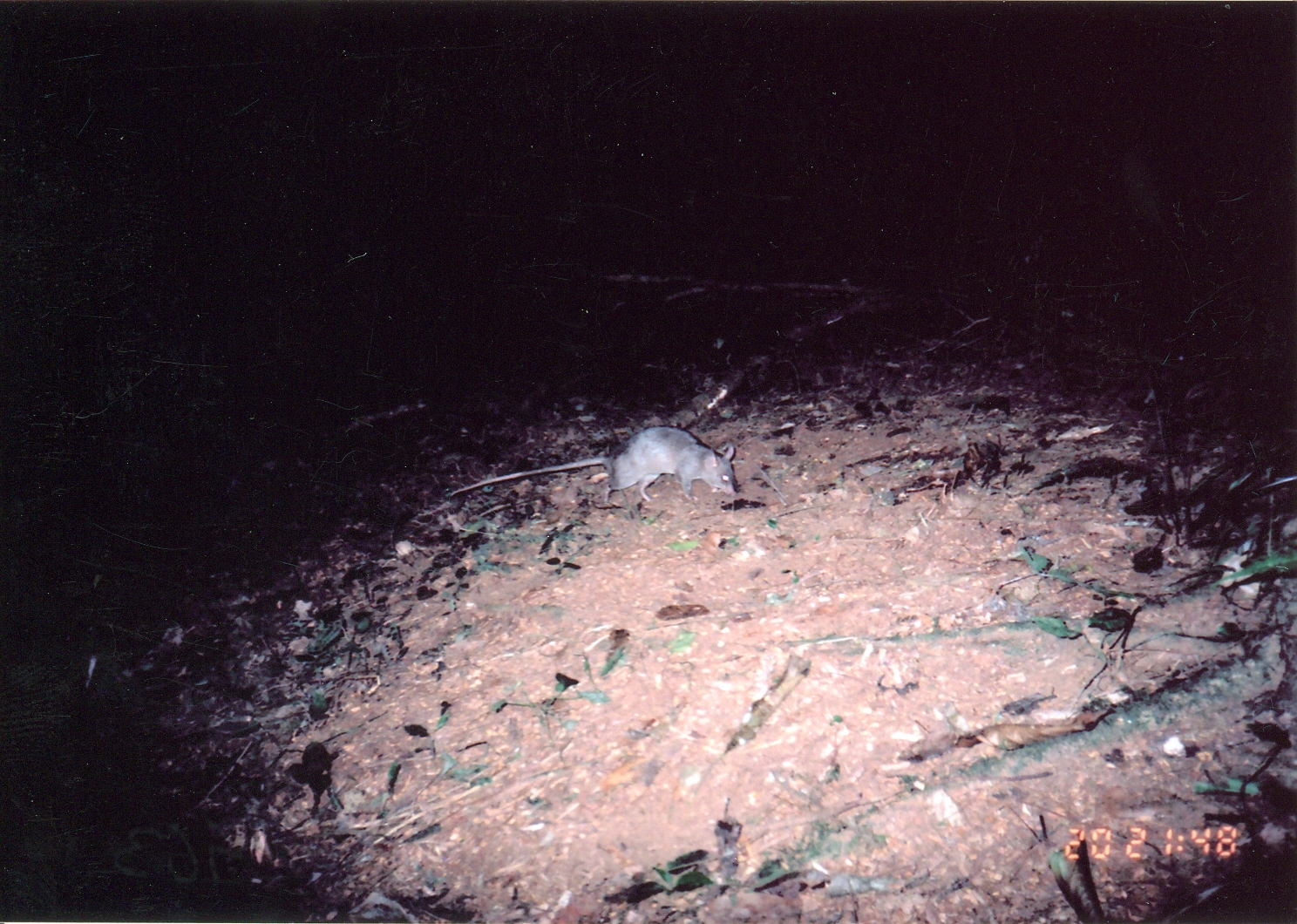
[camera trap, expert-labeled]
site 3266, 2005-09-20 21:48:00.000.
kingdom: Animalia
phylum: Chordata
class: Mammalia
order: Rodentia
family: Nesomyidae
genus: Cricetomys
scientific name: Cricetomys gambianus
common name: african giant pouched rat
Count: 1.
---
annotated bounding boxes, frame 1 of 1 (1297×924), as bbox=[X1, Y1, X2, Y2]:
cricetomys gambianus: bbox=[449, 425, 735, 505]